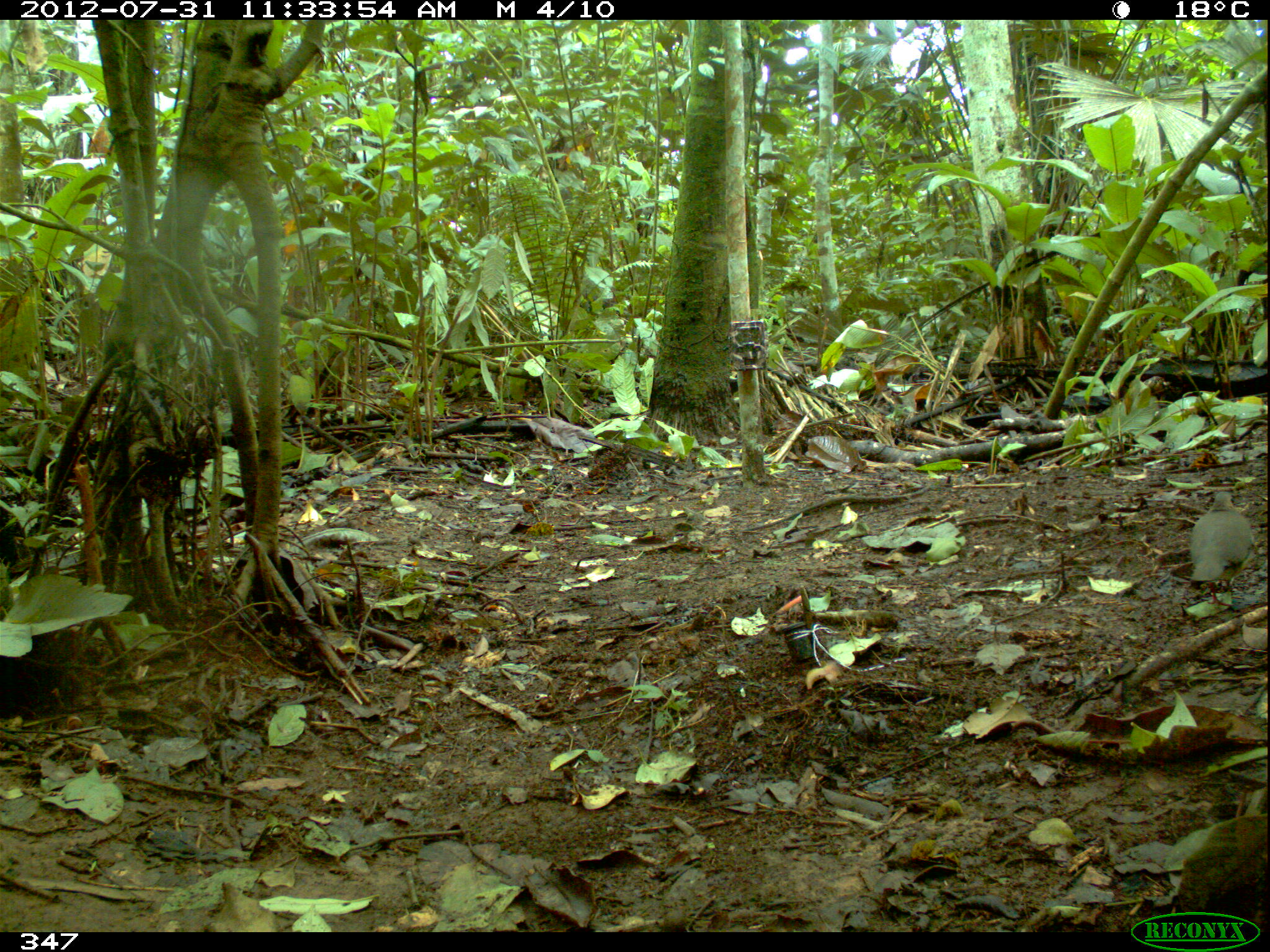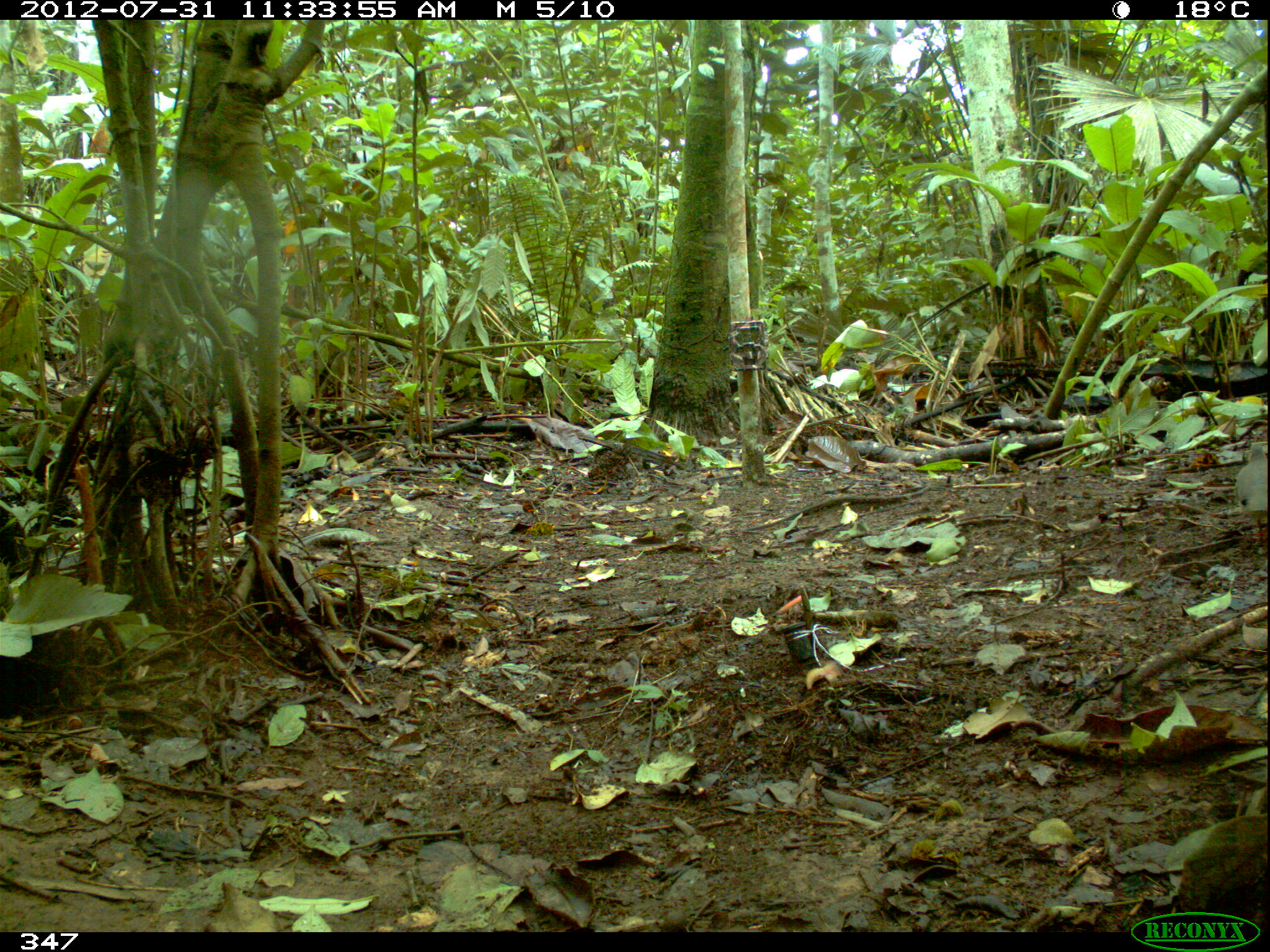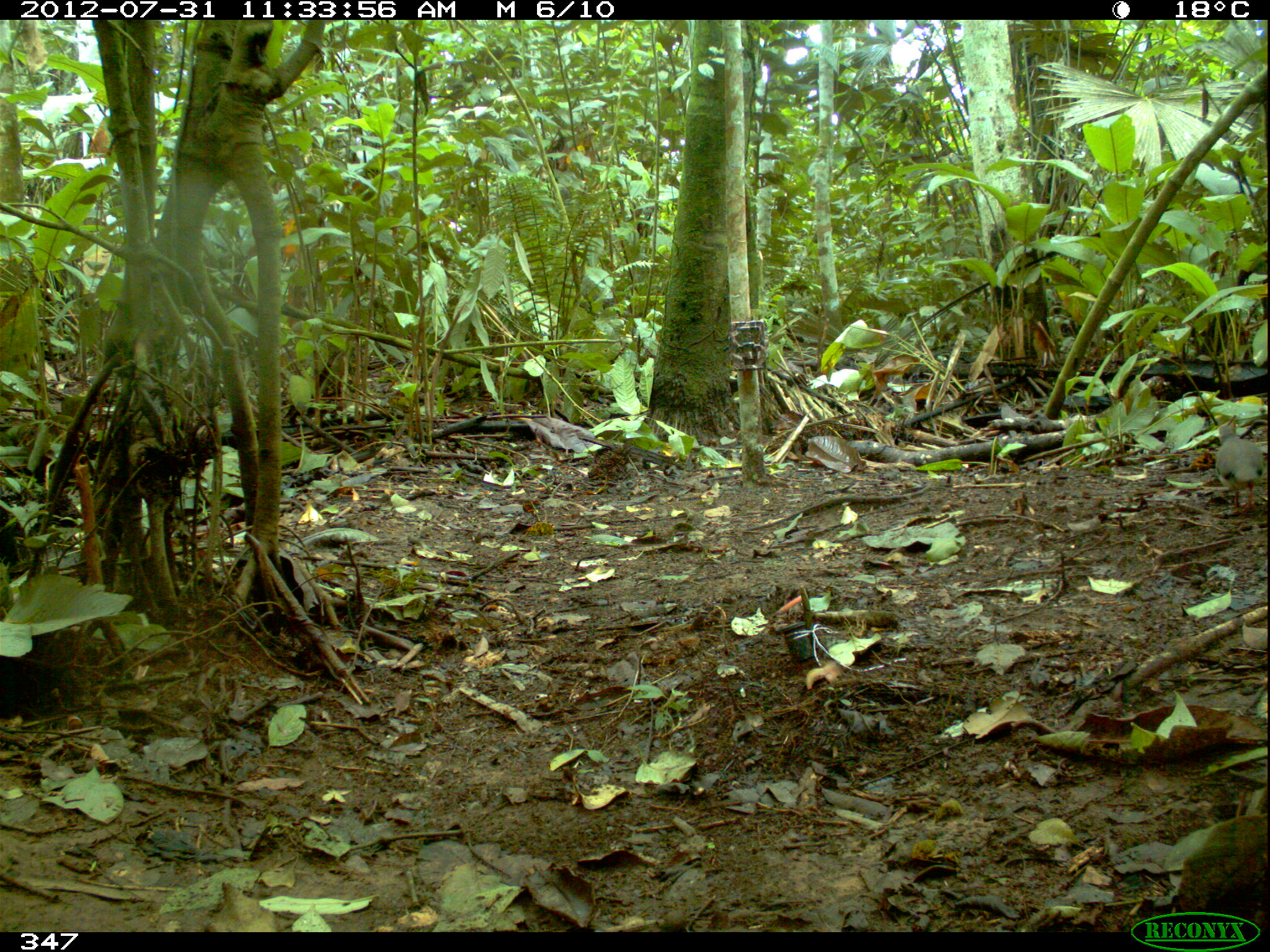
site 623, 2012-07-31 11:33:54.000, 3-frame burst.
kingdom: Animalia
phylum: Chordata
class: Aves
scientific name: Aves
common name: bird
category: unknown bird